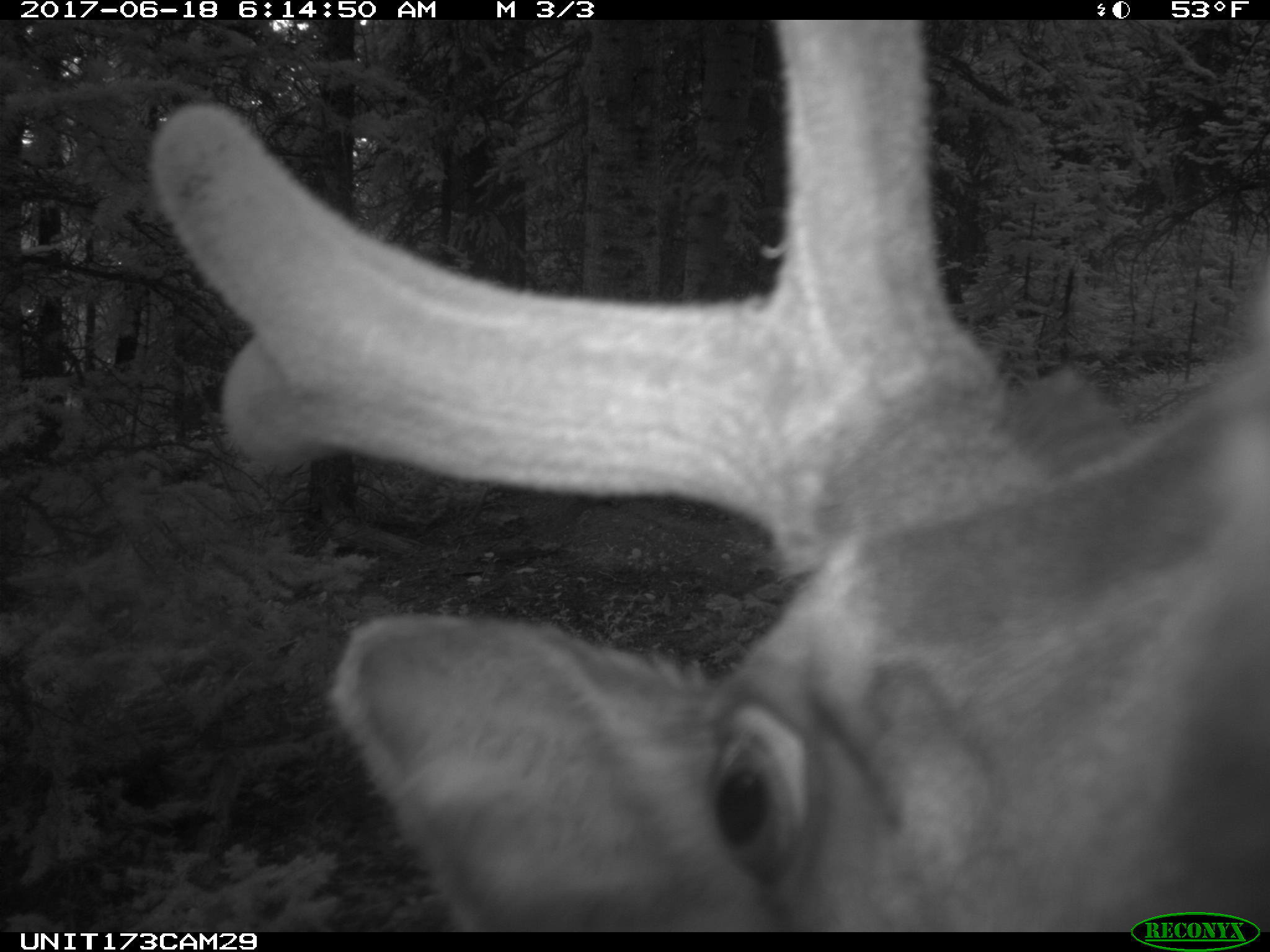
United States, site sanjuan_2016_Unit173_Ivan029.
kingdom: Animalia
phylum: Chordata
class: Mammalia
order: Artiodactyla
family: Cervidae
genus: Cervus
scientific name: Cervus elaphus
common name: red deer